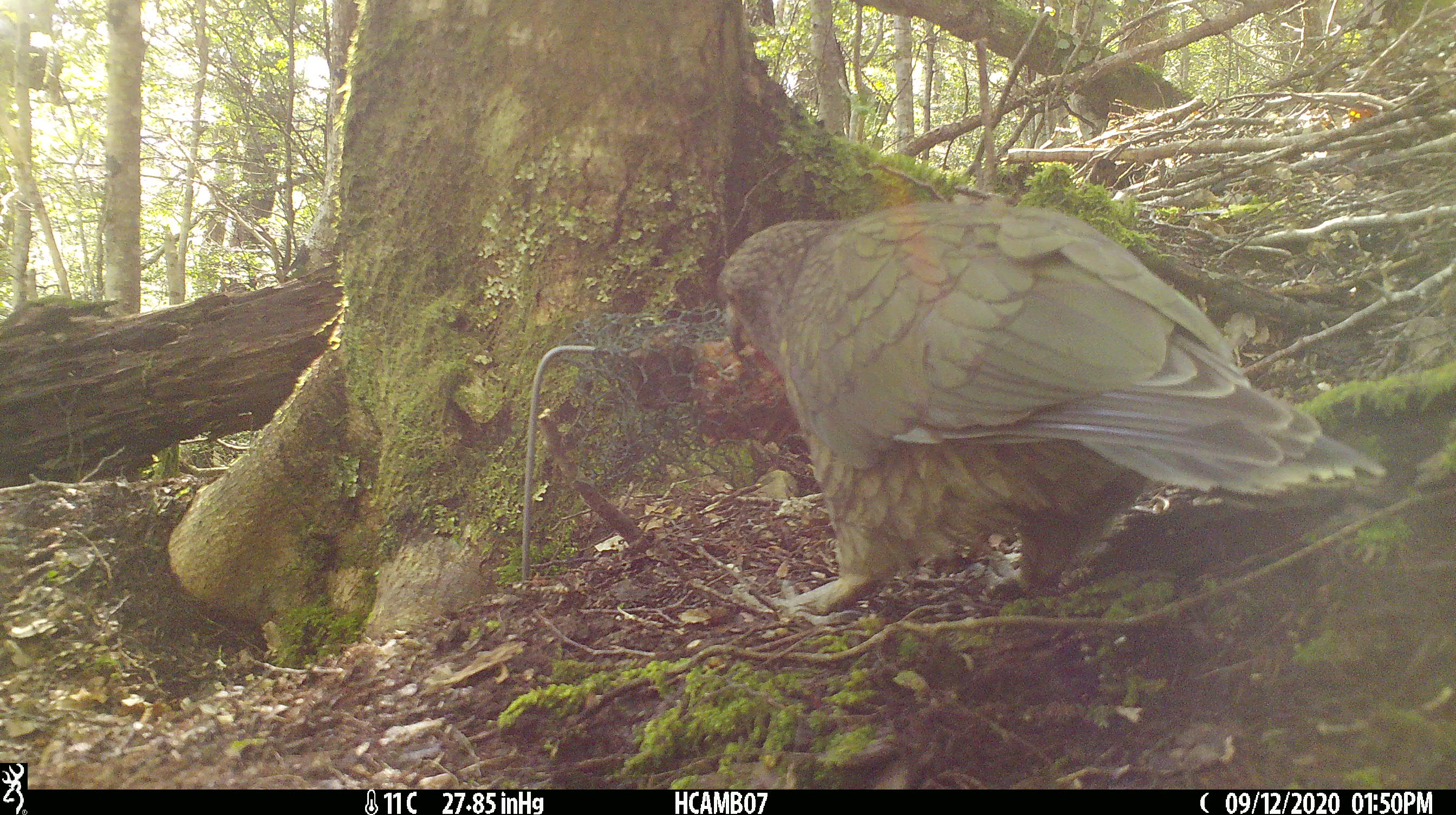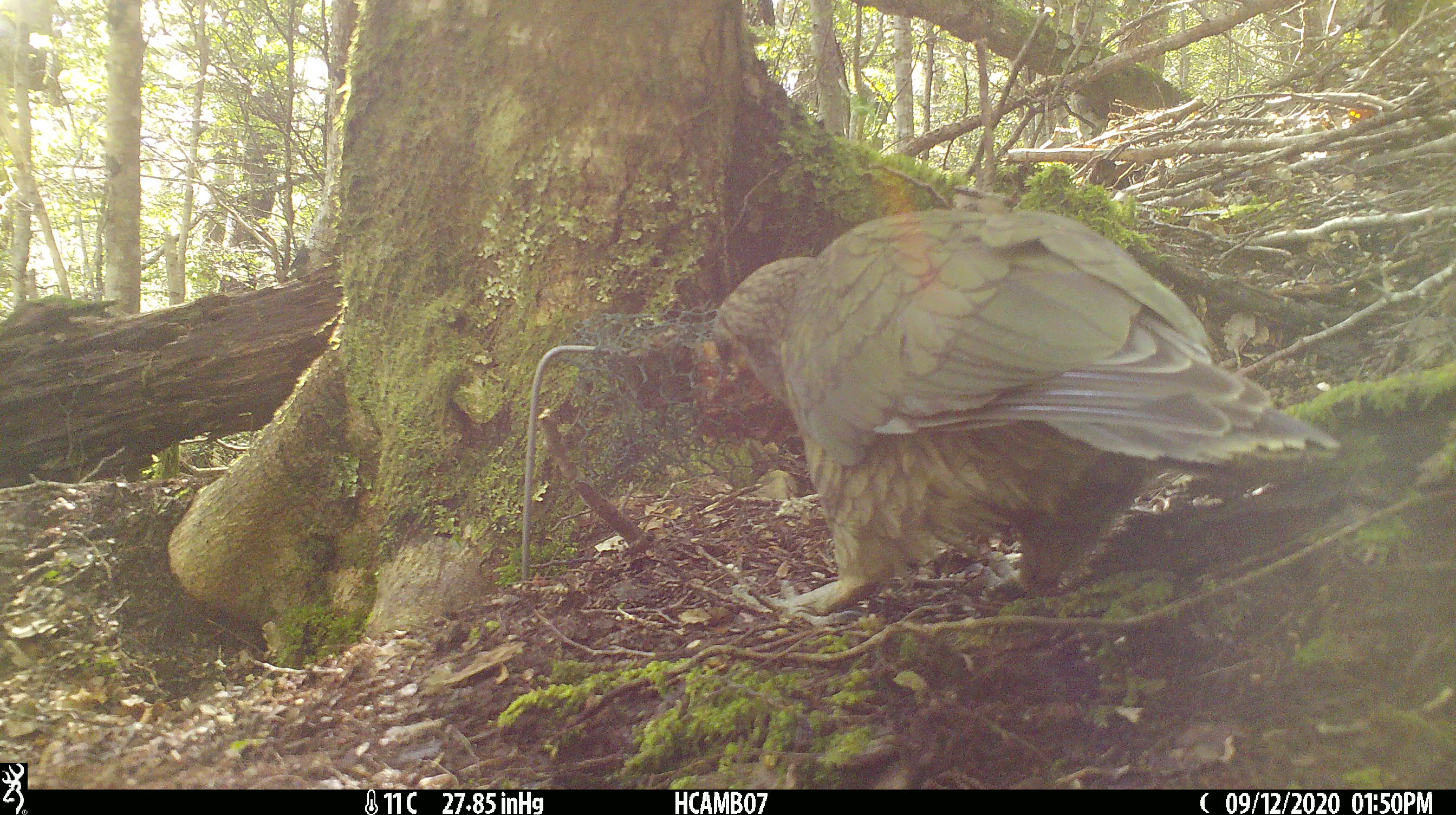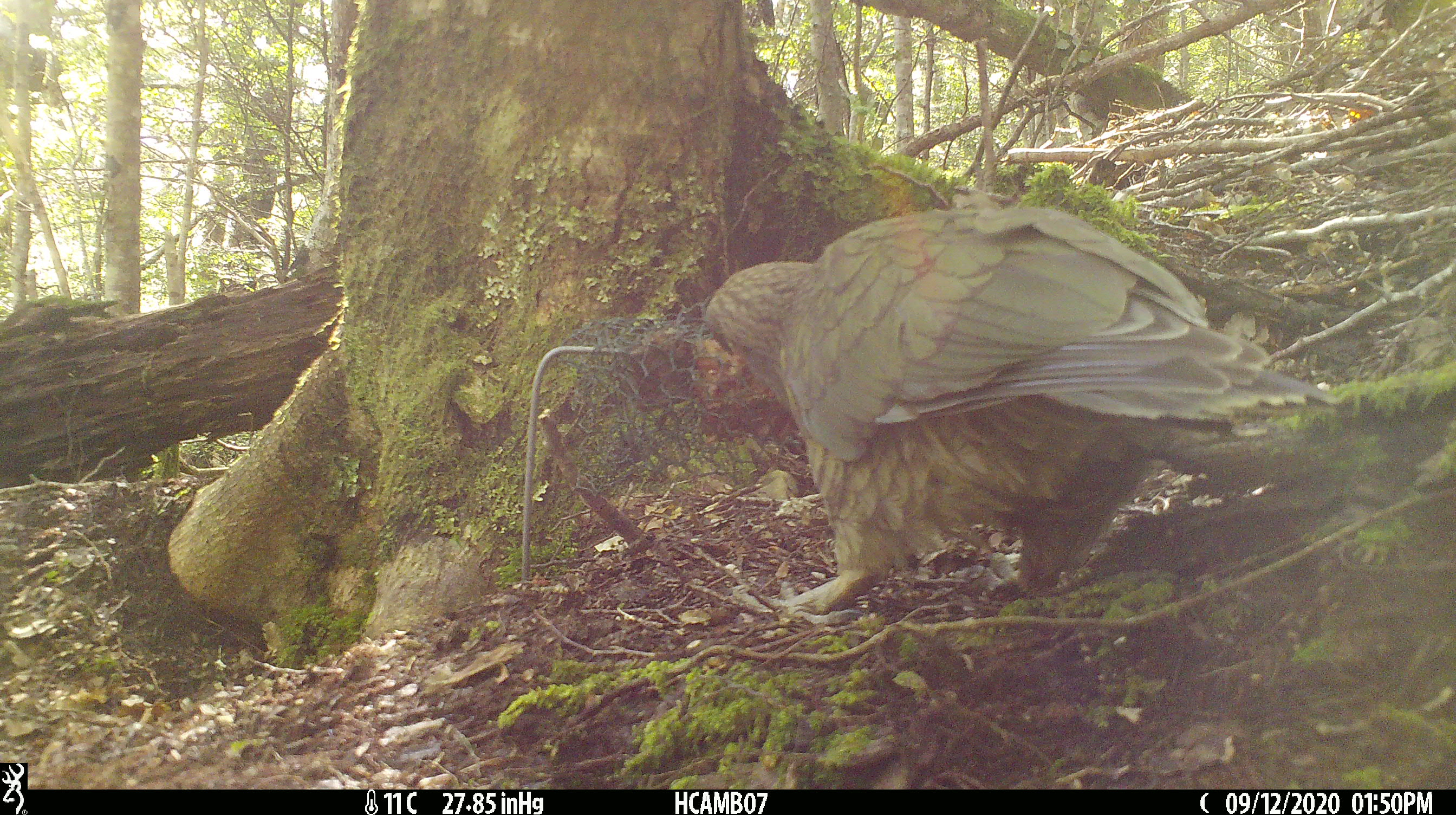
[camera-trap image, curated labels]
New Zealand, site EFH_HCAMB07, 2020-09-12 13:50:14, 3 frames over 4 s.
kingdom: Animalia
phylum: Chordata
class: Aves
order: Psittaciformes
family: Strigopidae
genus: Nestor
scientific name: Nestor notabilis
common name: kea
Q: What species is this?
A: Kea (Nestor notabilis).